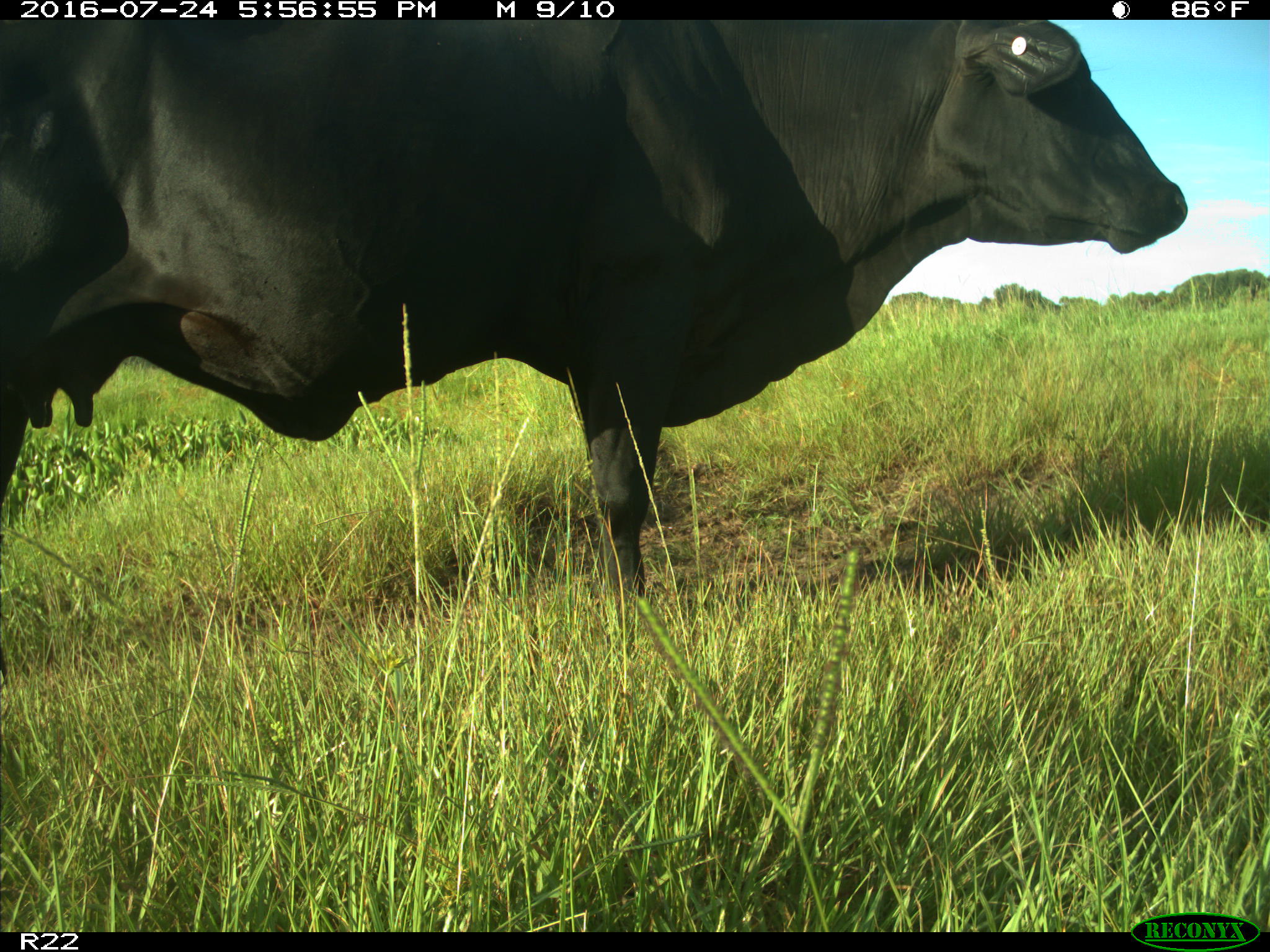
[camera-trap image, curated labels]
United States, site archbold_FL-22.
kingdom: Animalia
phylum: Chordata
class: Mammalia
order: Artiodactyla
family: Bovidae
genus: Bos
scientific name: Bos taurus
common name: domestic cow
Bos taurus (domestic cow).